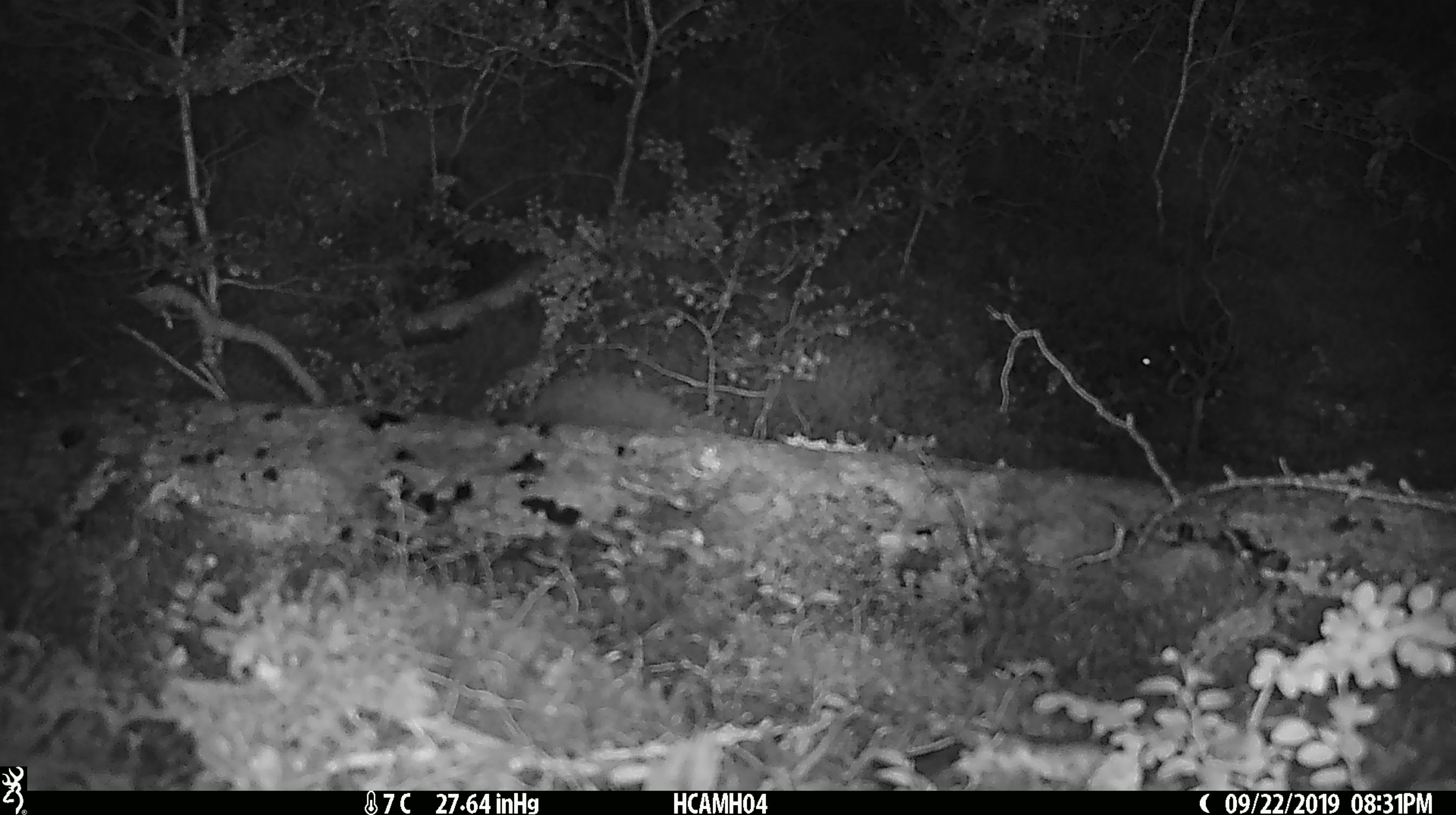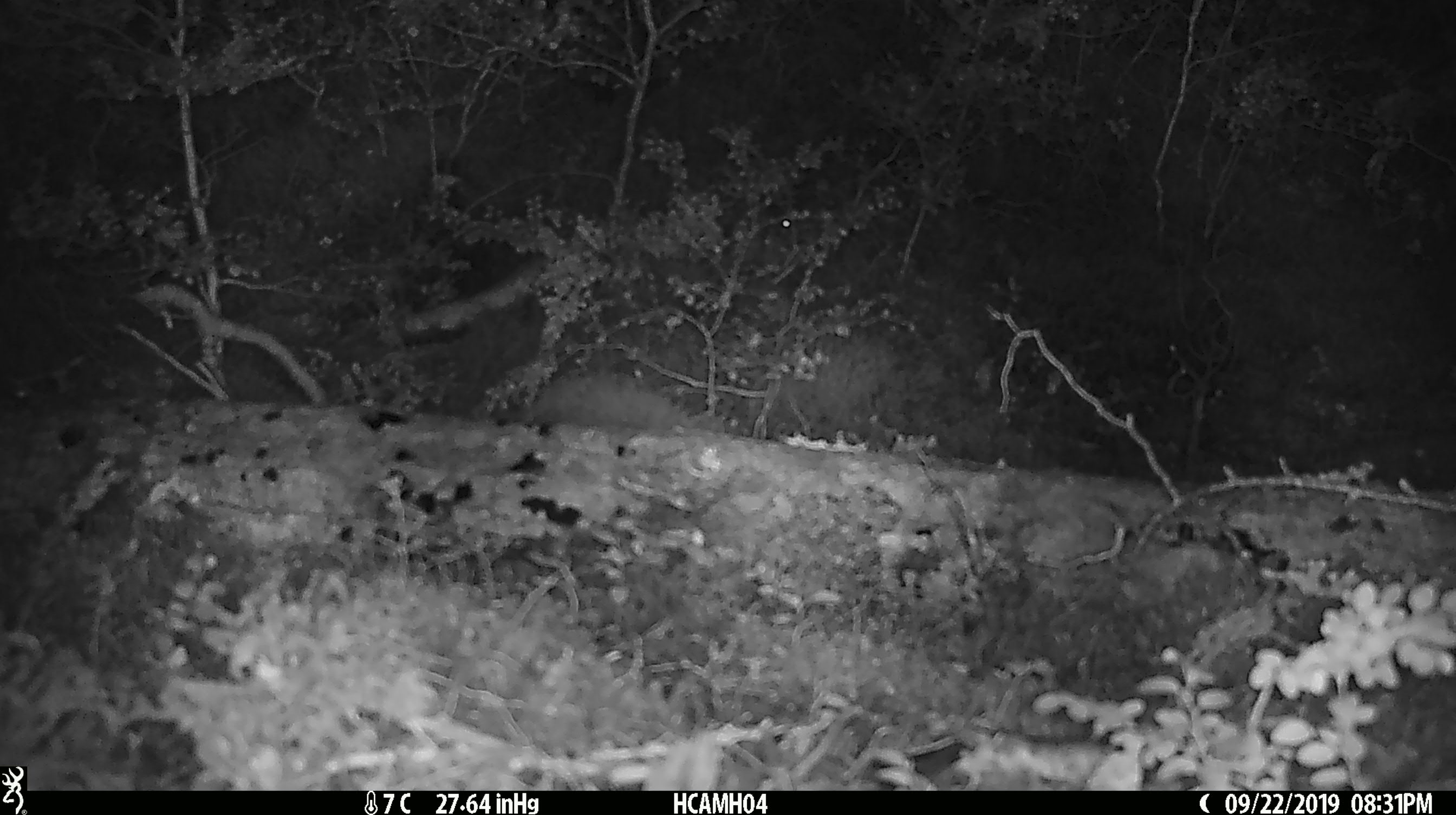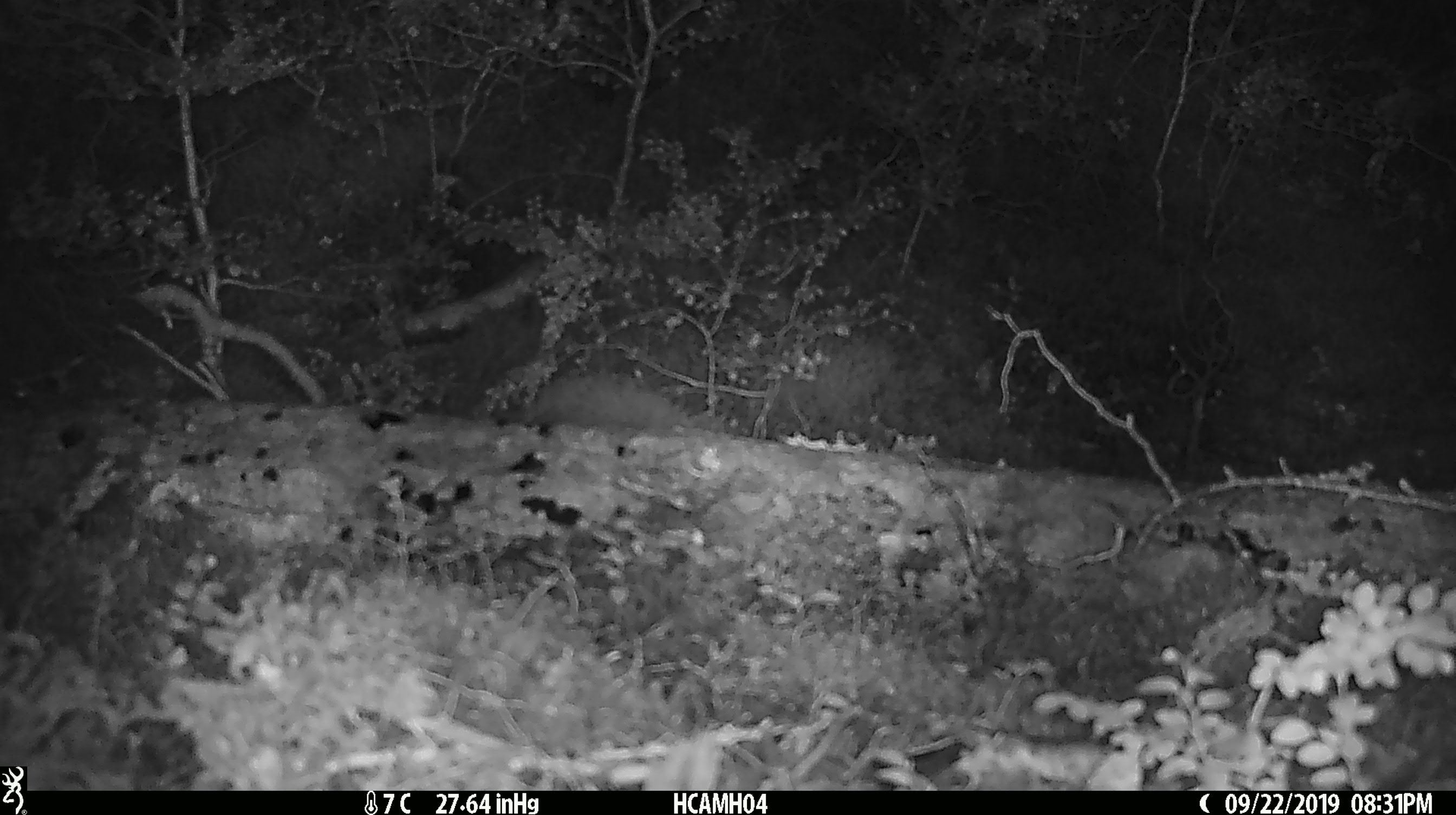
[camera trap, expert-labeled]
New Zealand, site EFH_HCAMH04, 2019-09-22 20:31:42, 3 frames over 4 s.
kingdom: Animalia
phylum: Chordata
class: Mammalia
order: Rodentia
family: Muridae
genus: Mus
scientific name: Mus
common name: mouse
Mouse (Mus).